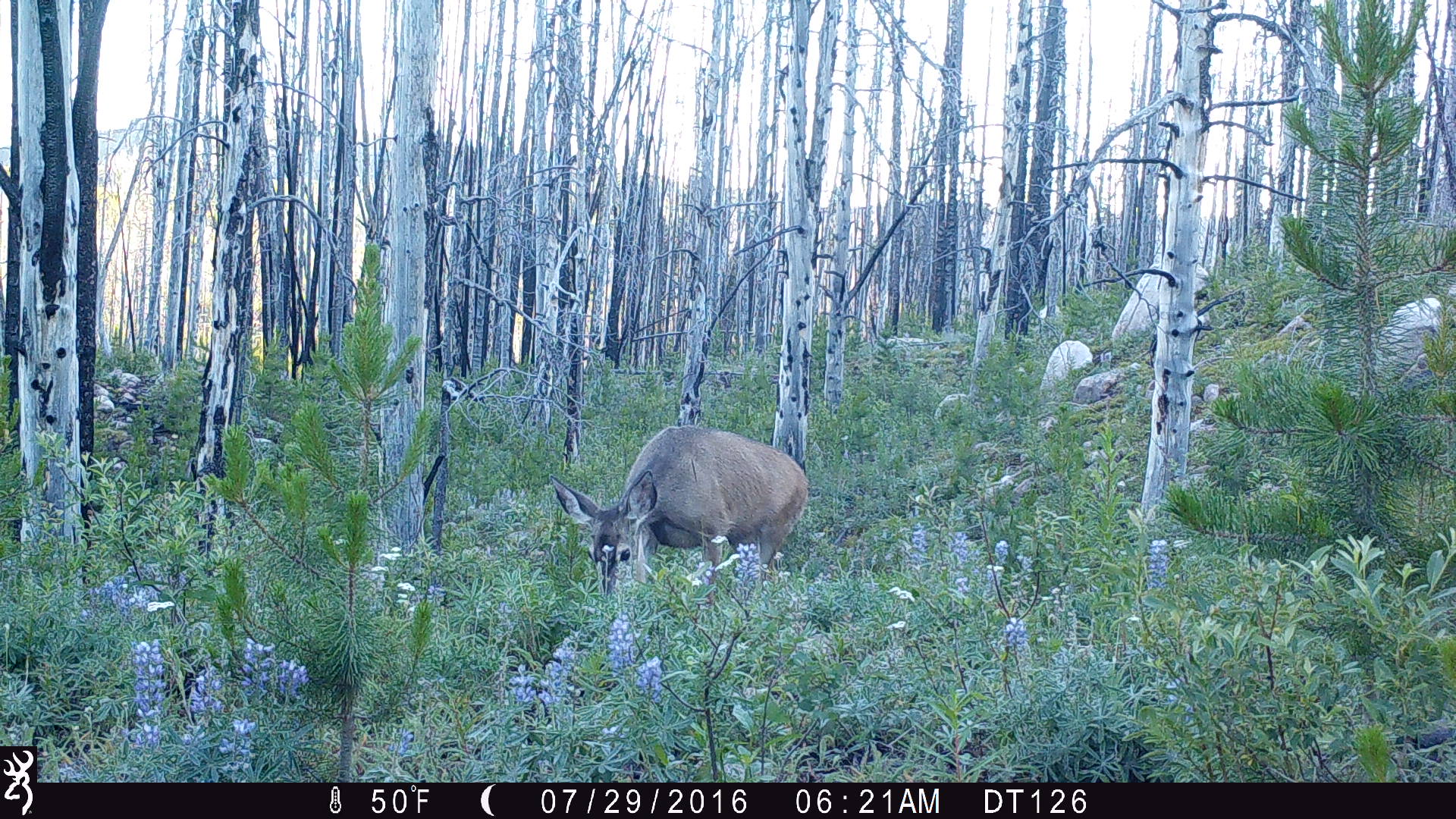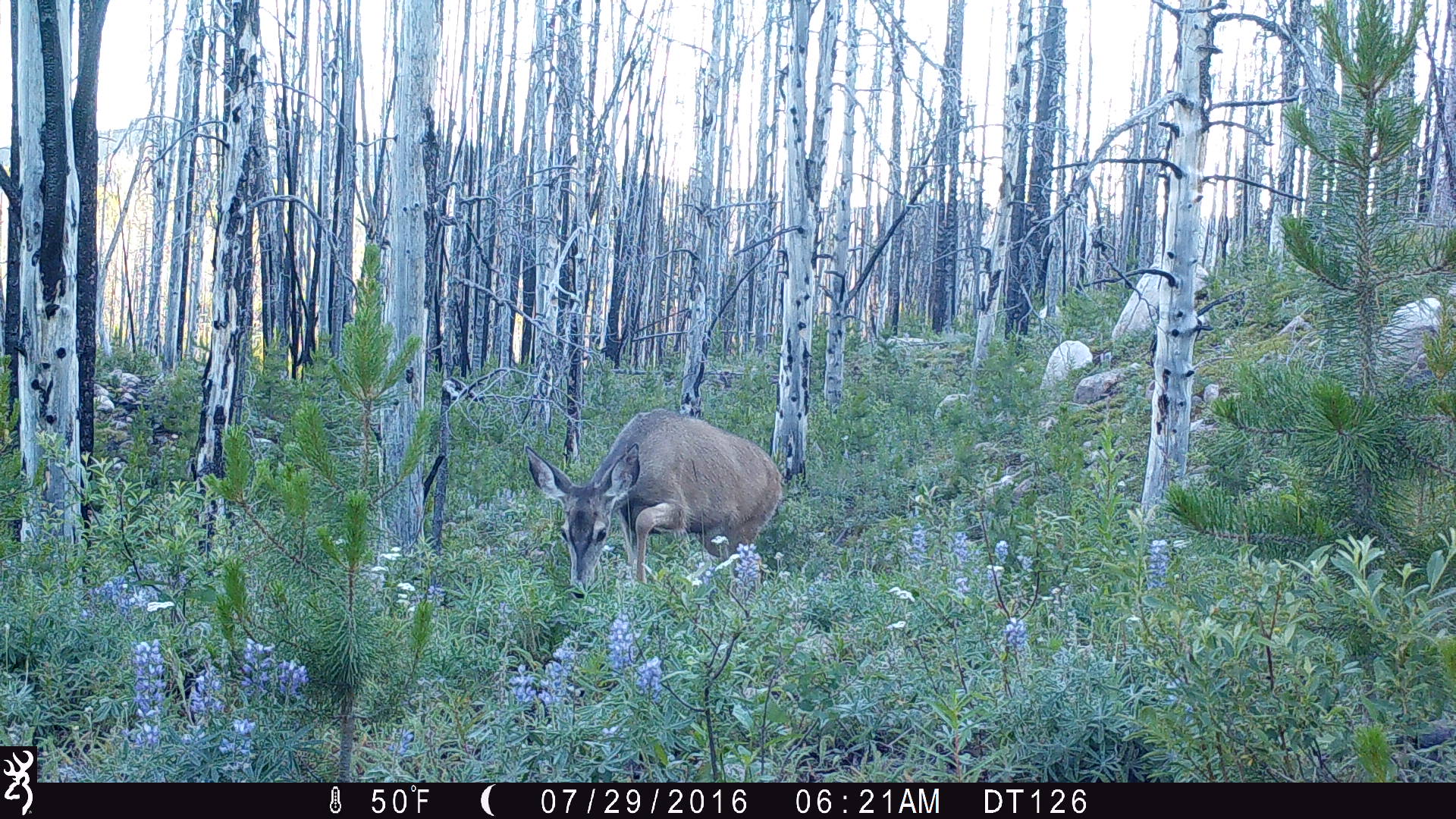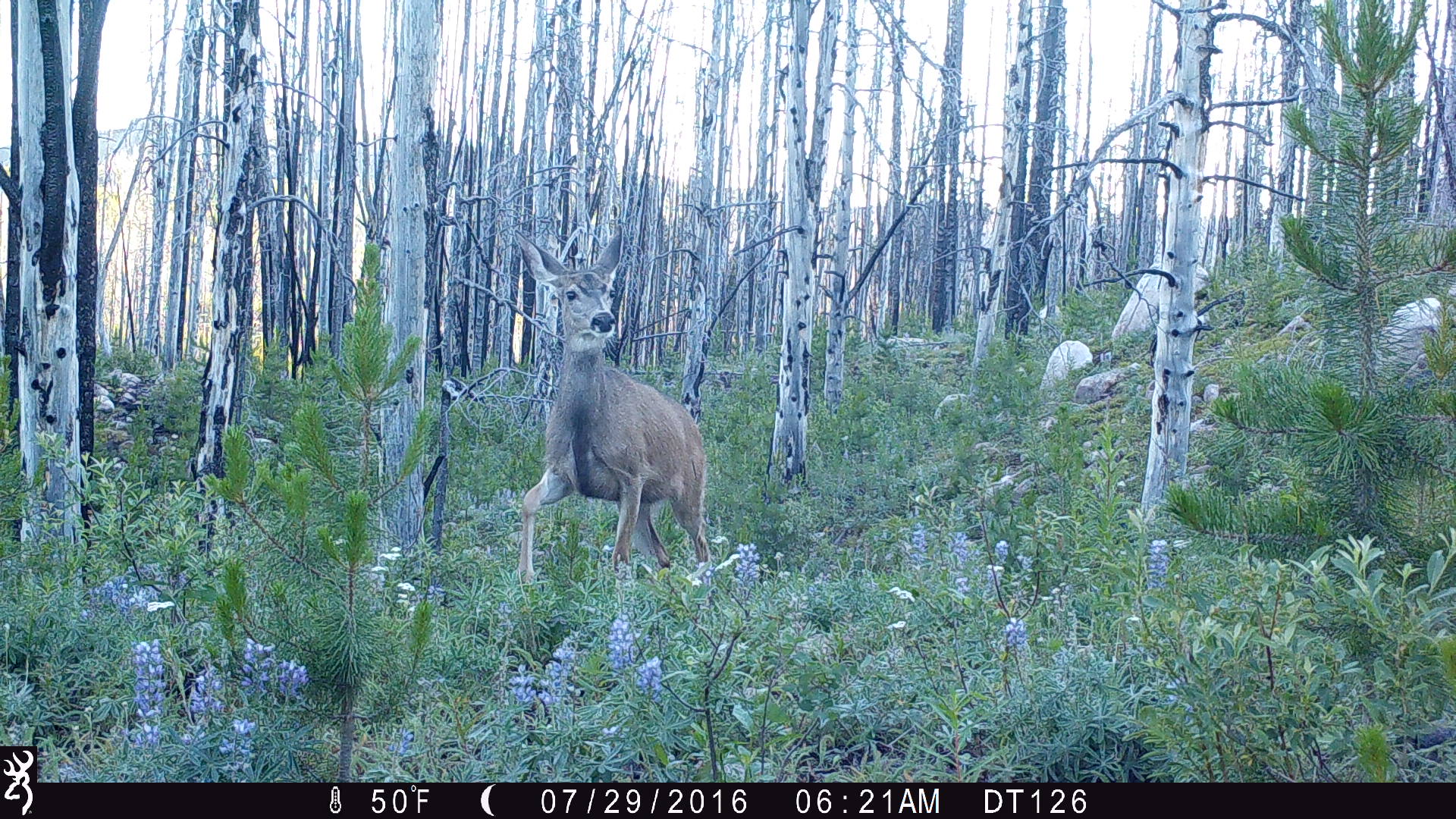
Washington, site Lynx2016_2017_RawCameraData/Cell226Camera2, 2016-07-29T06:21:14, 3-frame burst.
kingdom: Animalia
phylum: Chordata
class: Mammalia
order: Artiodactyla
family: Cervidae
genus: Odocoileus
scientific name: Odocoileus hemionus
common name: mule deer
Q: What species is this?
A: Odocoileus hemionus (mule deer).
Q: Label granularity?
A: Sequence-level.